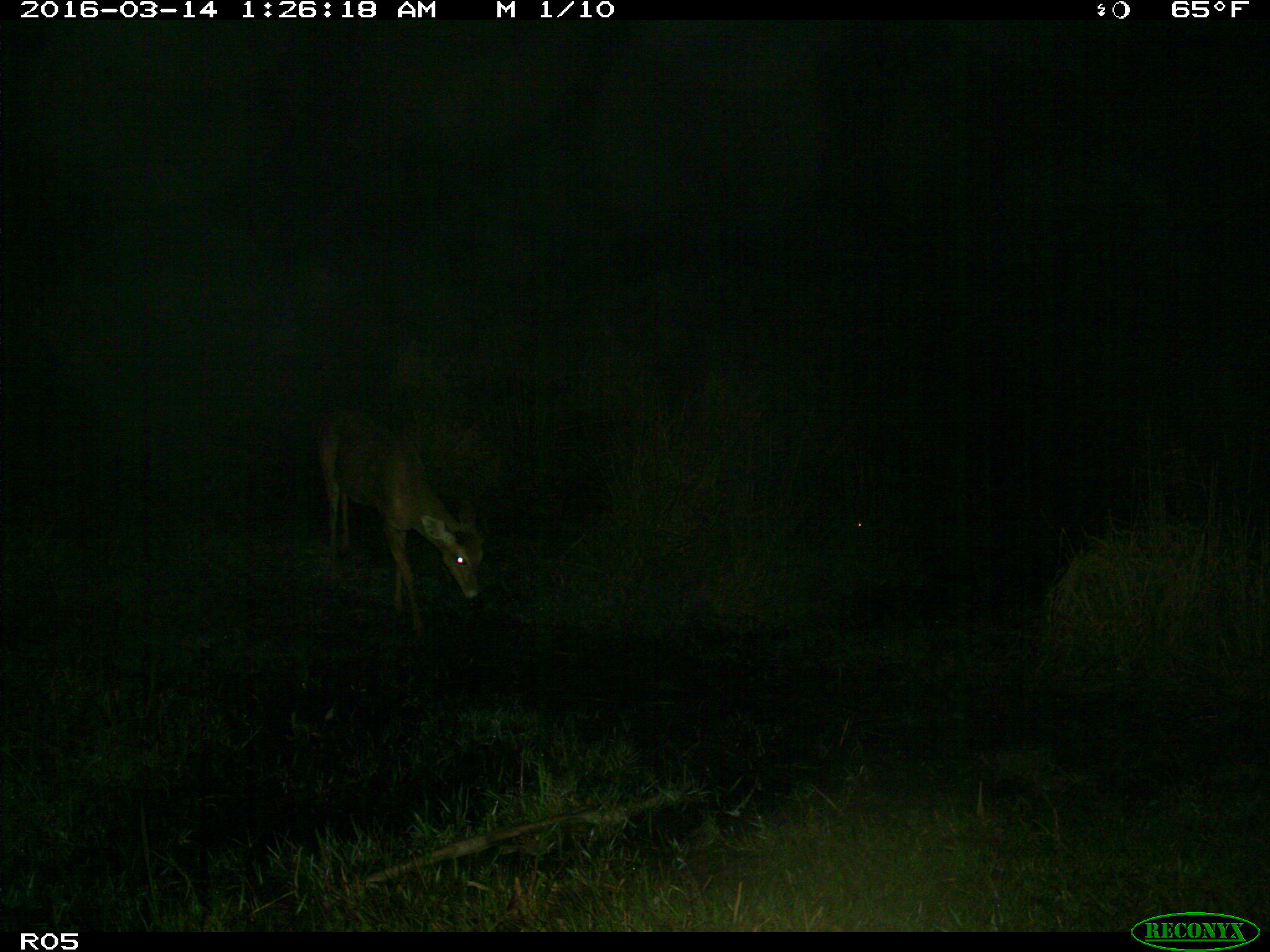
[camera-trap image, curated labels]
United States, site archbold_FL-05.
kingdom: Animalia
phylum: Chordata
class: Mammalia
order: Artiodactyla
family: Cervidae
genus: Odocoileus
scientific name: Odocoileus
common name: deer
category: unidentified deer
Unidentified deer (deer) (Odocoileus).